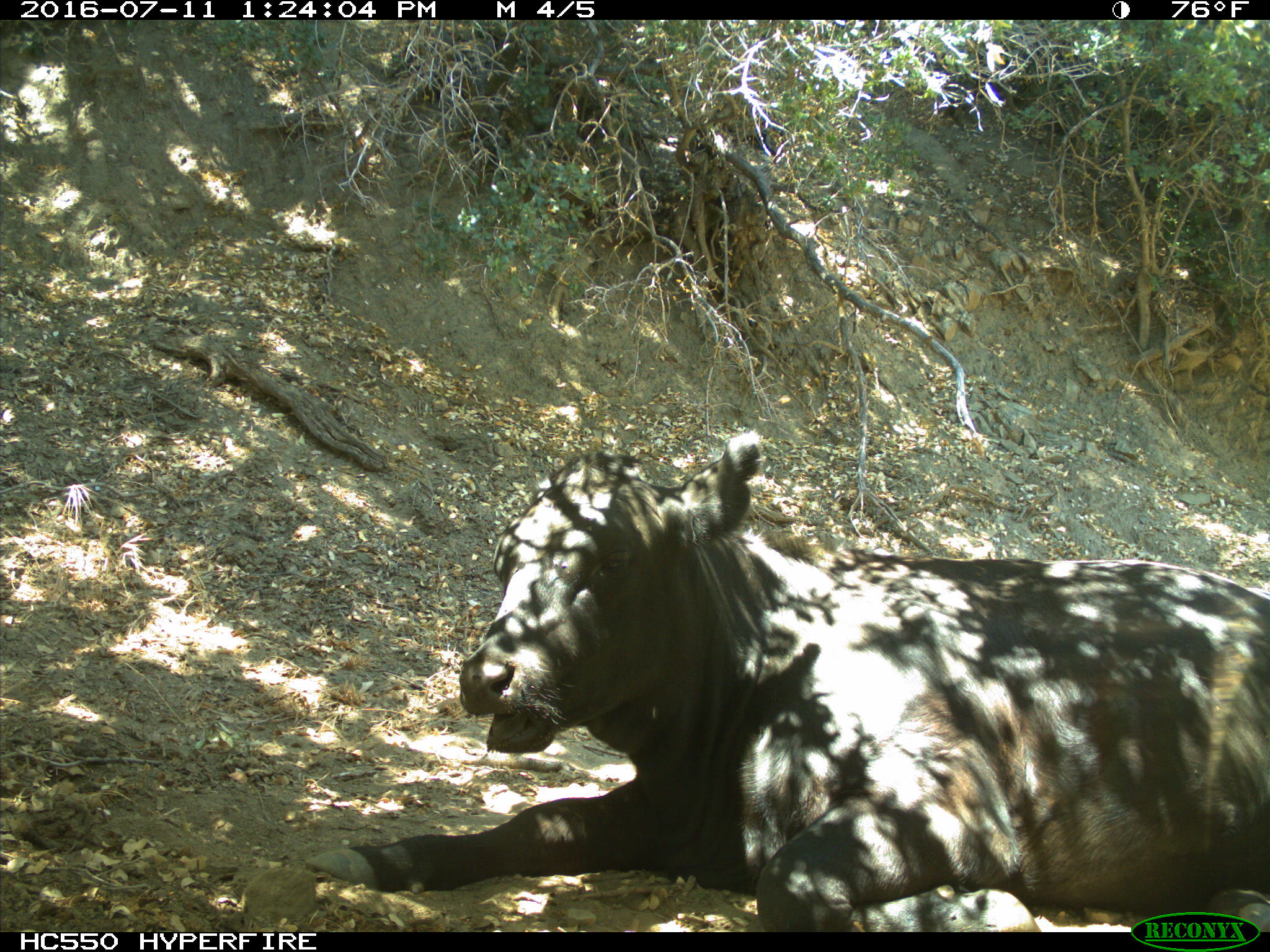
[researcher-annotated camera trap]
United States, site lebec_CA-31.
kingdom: Animalia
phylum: Chordata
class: Mammalia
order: Artiodactyla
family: Bovidae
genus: Bos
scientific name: Bos taurus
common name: domestic cow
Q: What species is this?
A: Bos taurus (domestic cow).